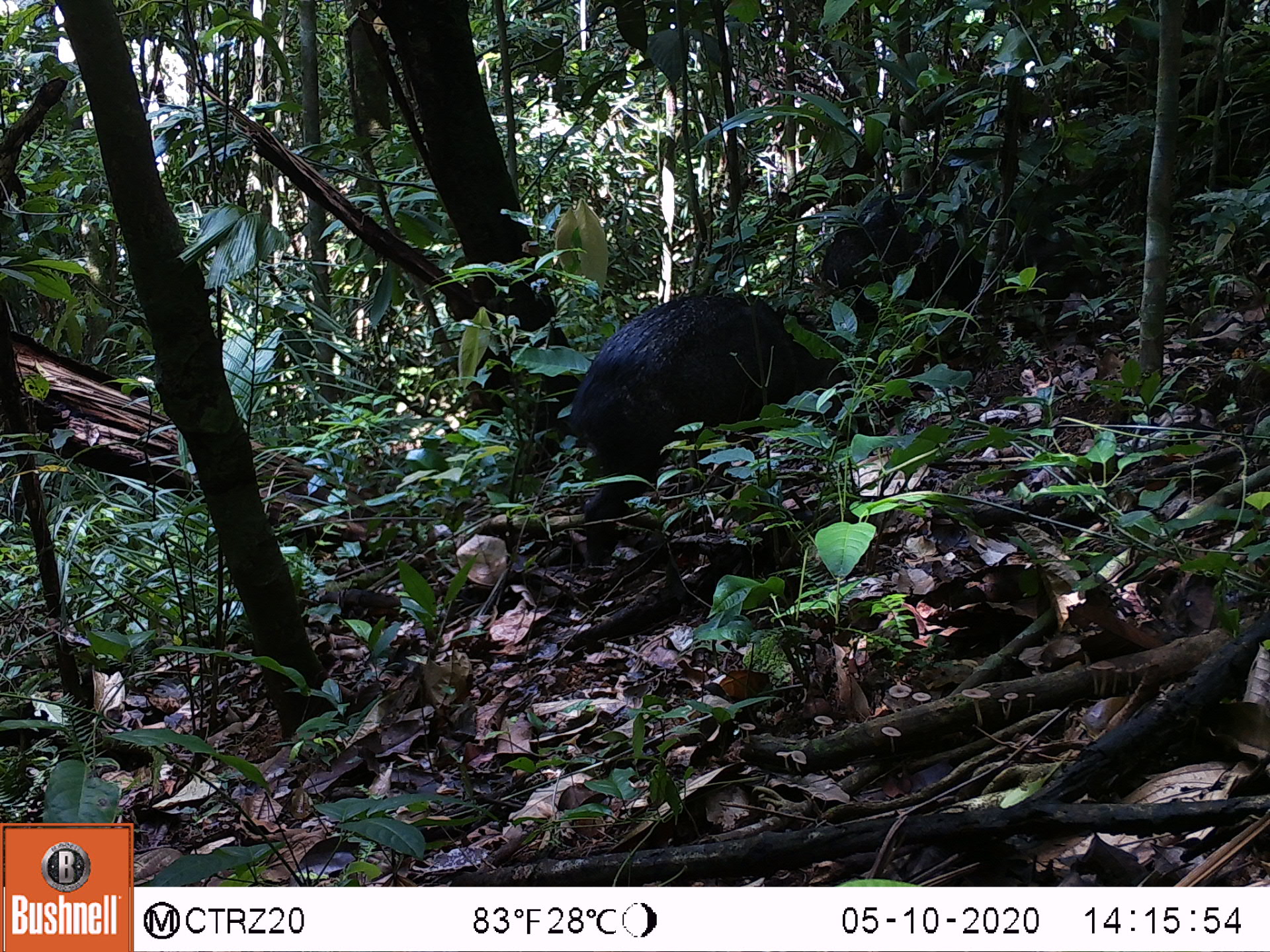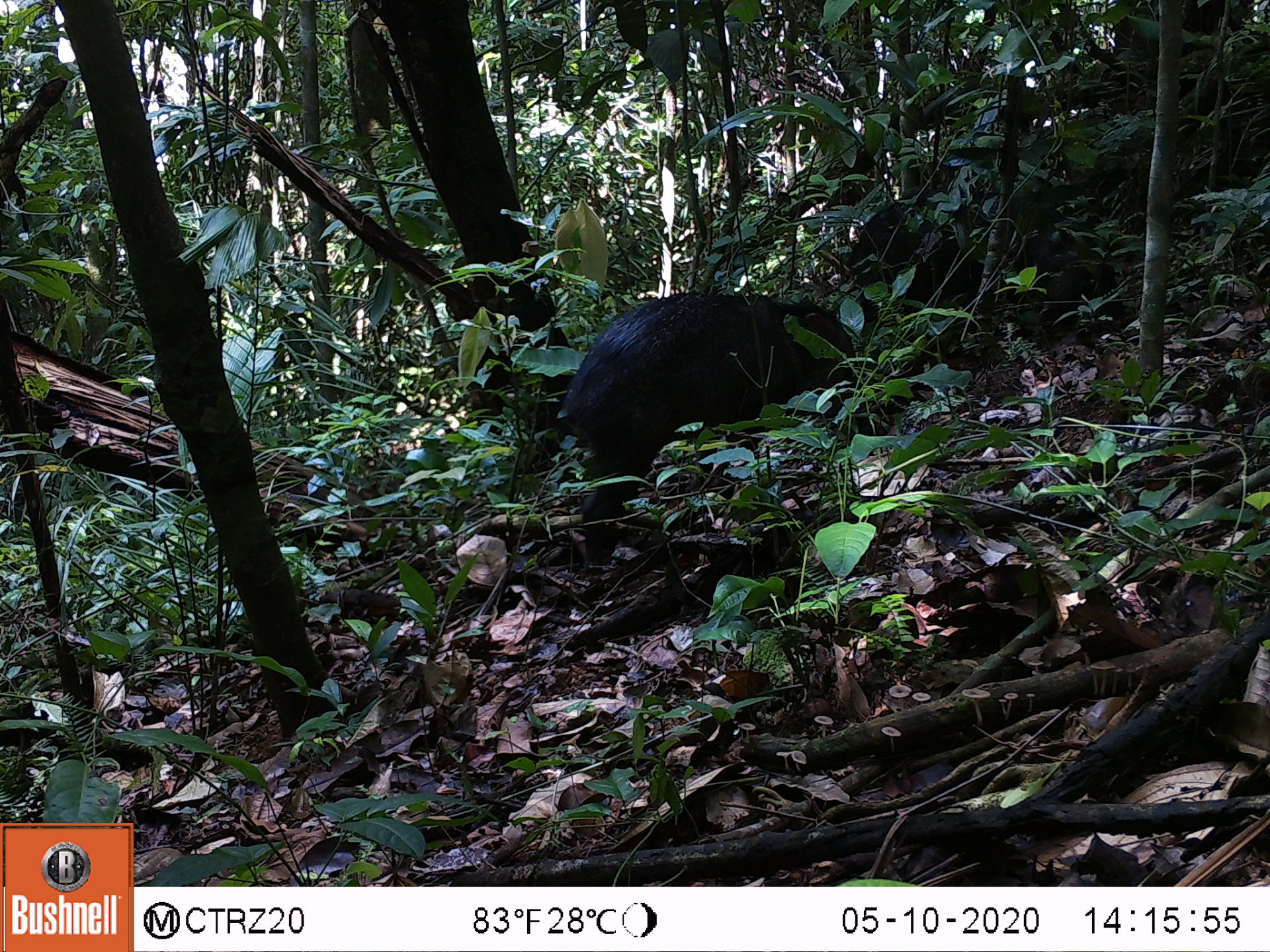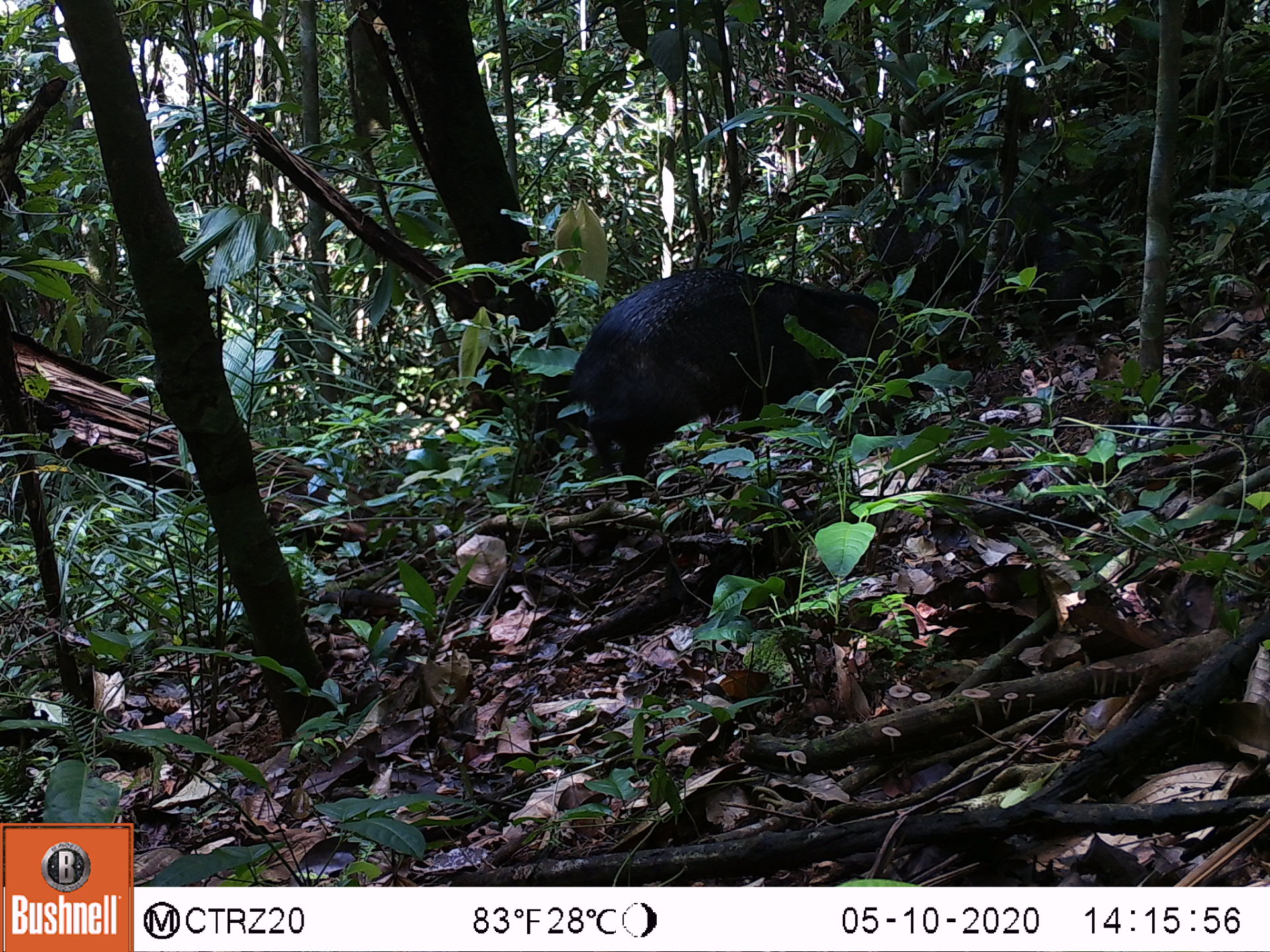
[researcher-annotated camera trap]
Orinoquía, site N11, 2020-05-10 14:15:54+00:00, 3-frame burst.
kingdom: Animalia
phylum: Chordata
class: Mammalia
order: Artiodactyla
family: Tayassuidae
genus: Pecari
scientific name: Pecari tajacu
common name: collared peccary